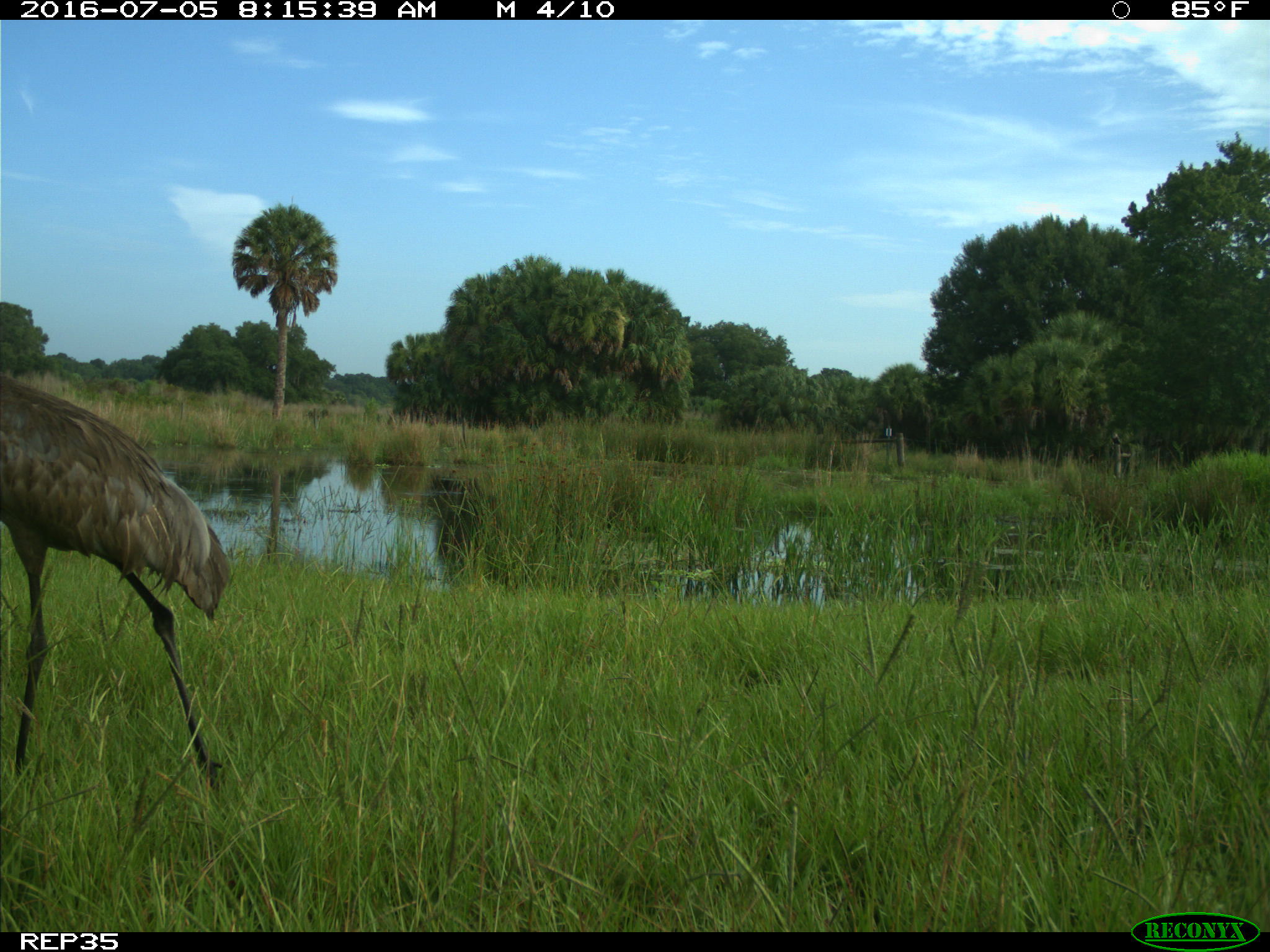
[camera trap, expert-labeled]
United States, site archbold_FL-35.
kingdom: Animalia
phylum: Chordata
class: Aves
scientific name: Aves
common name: birds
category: unidentified bird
Unidentified bird (birds) (Aves).